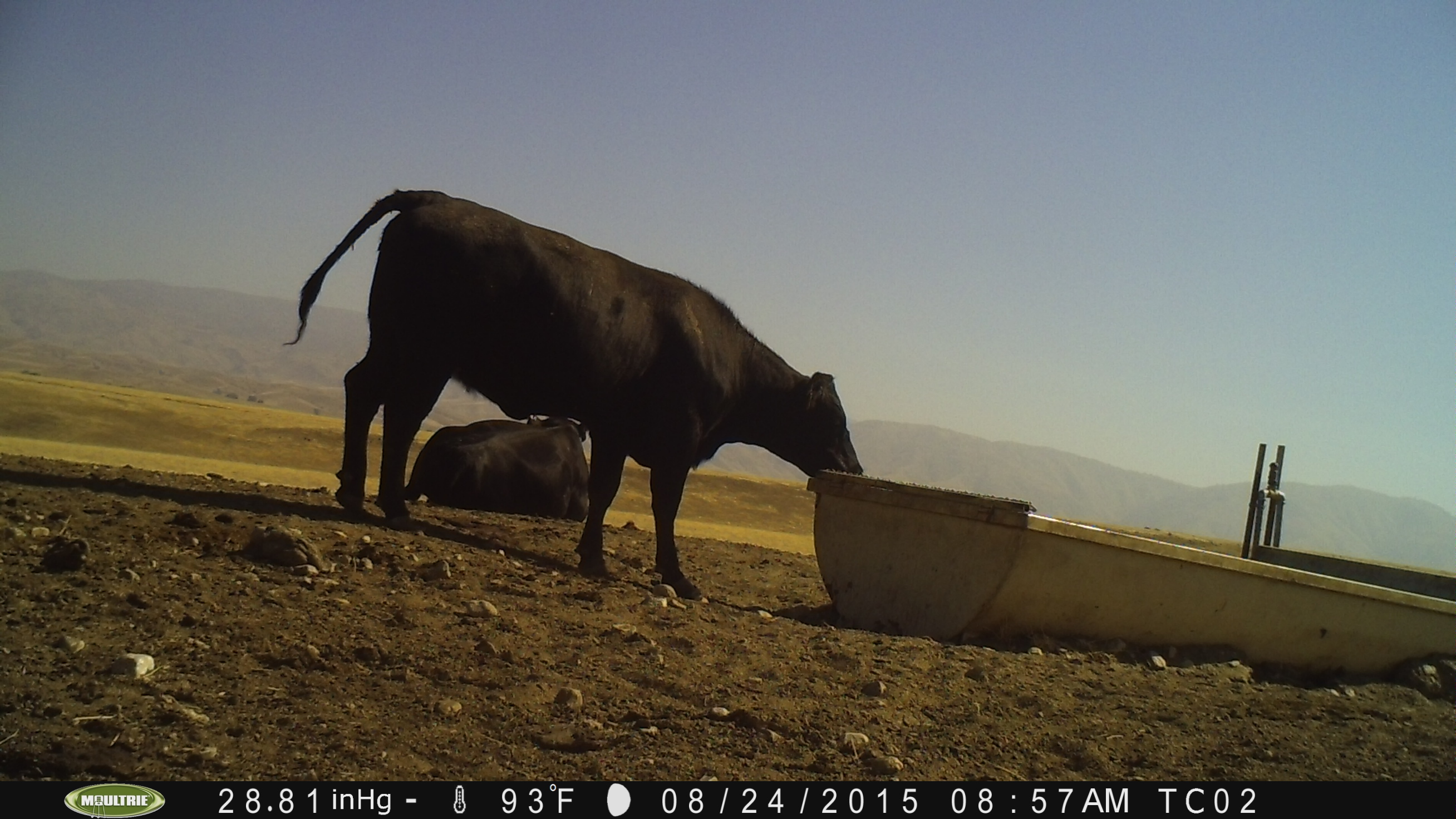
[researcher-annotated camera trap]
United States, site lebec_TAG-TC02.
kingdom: Animalia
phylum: Chordata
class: Mammalia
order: Artiodactyla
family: Bovidae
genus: Bos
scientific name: Bos taurus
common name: domestic cow